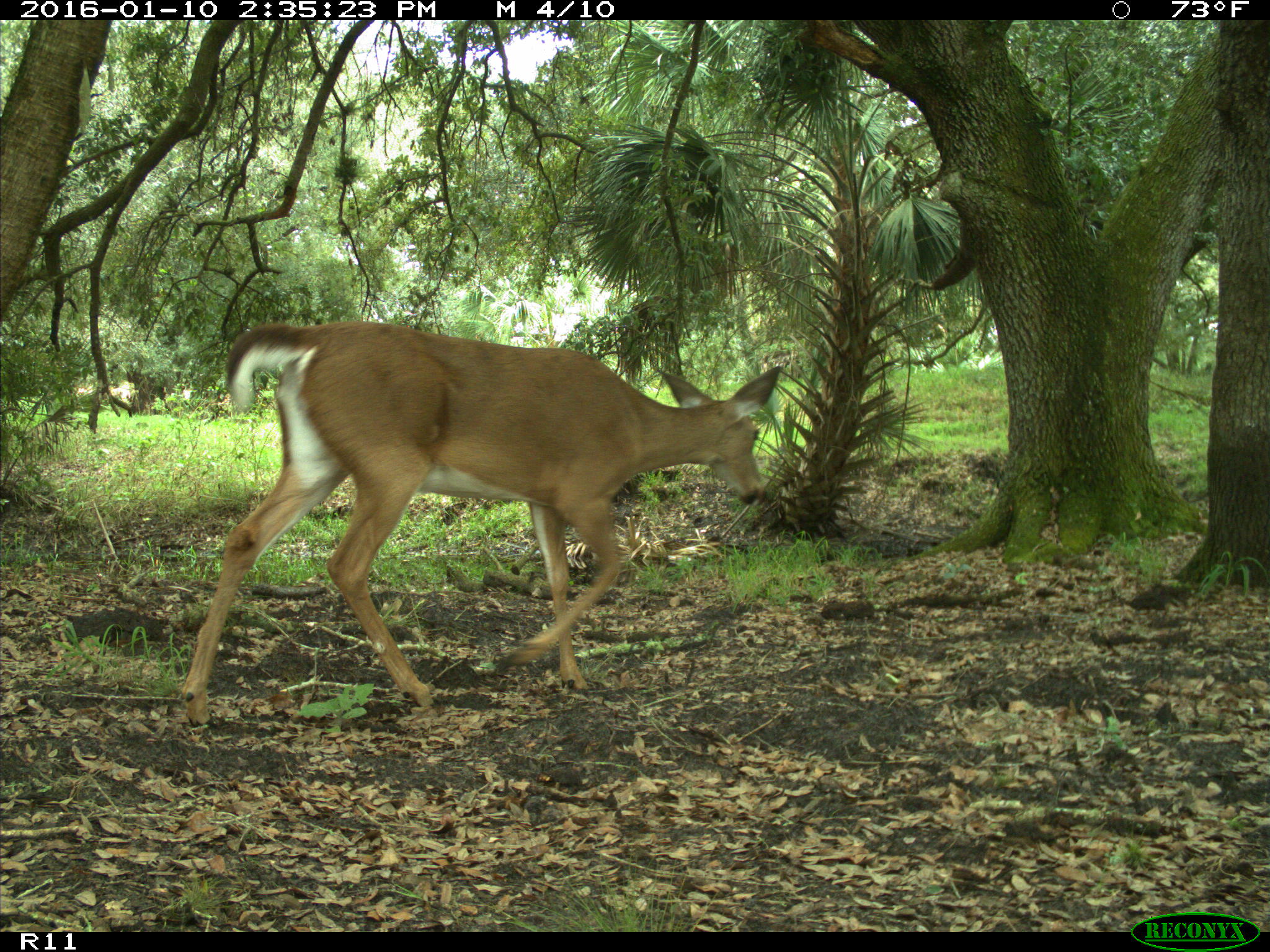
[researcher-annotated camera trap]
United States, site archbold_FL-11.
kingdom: Animalia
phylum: Chordata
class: Mammalia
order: Artiodactyla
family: Cervidae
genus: Odocoileus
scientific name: Odocoileus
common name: deer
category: unidentified deer